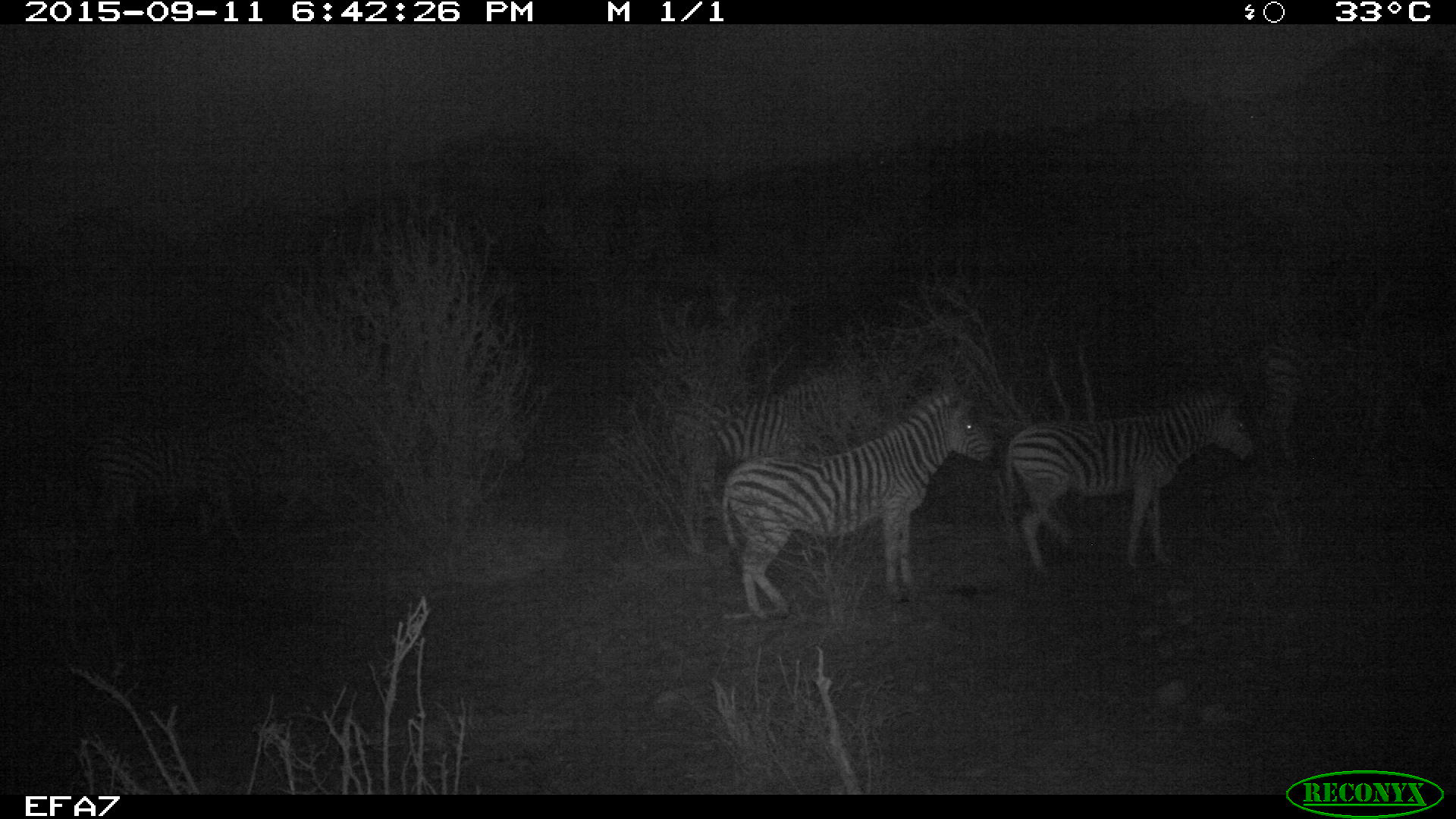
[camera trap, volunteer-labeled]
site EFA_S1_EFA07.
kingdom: Animalia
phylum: Chordata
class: Mammalia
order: Perissodactyla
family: Equidae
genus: Equus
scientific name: Equus quagga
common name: plains zebra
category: zebraplains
Zebraplains (plains zebra) (Equus quagga), count 4. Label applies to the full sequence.